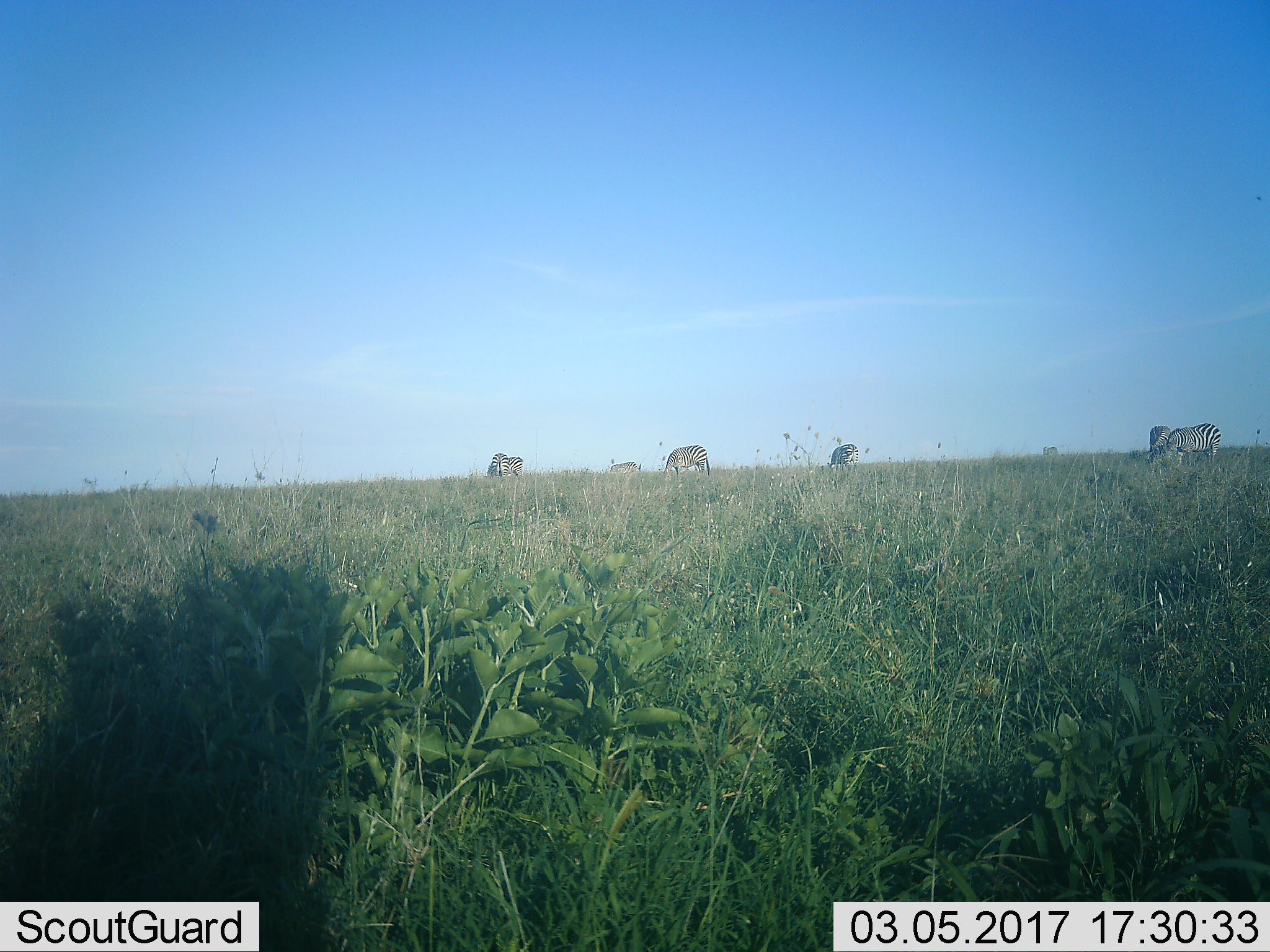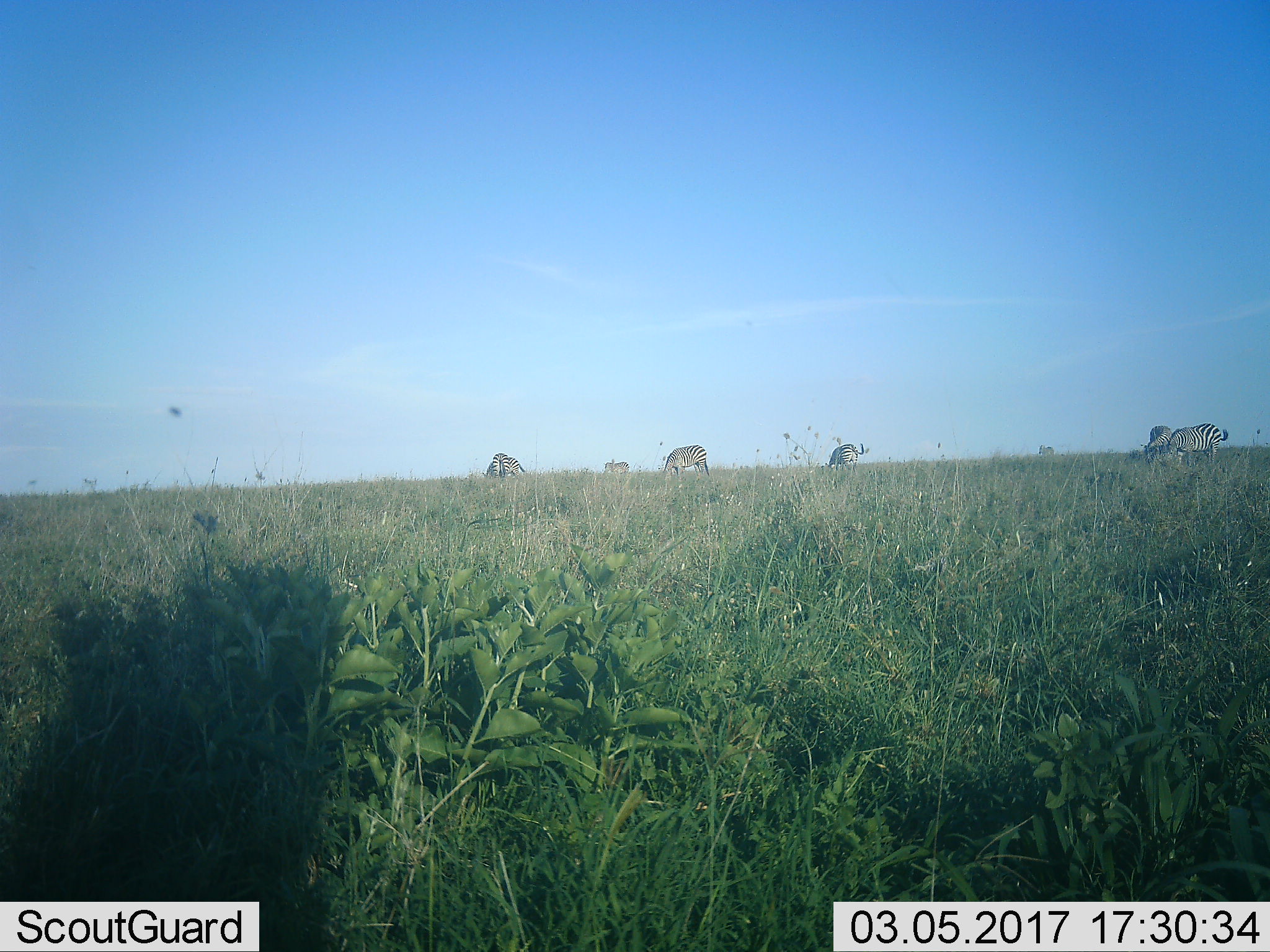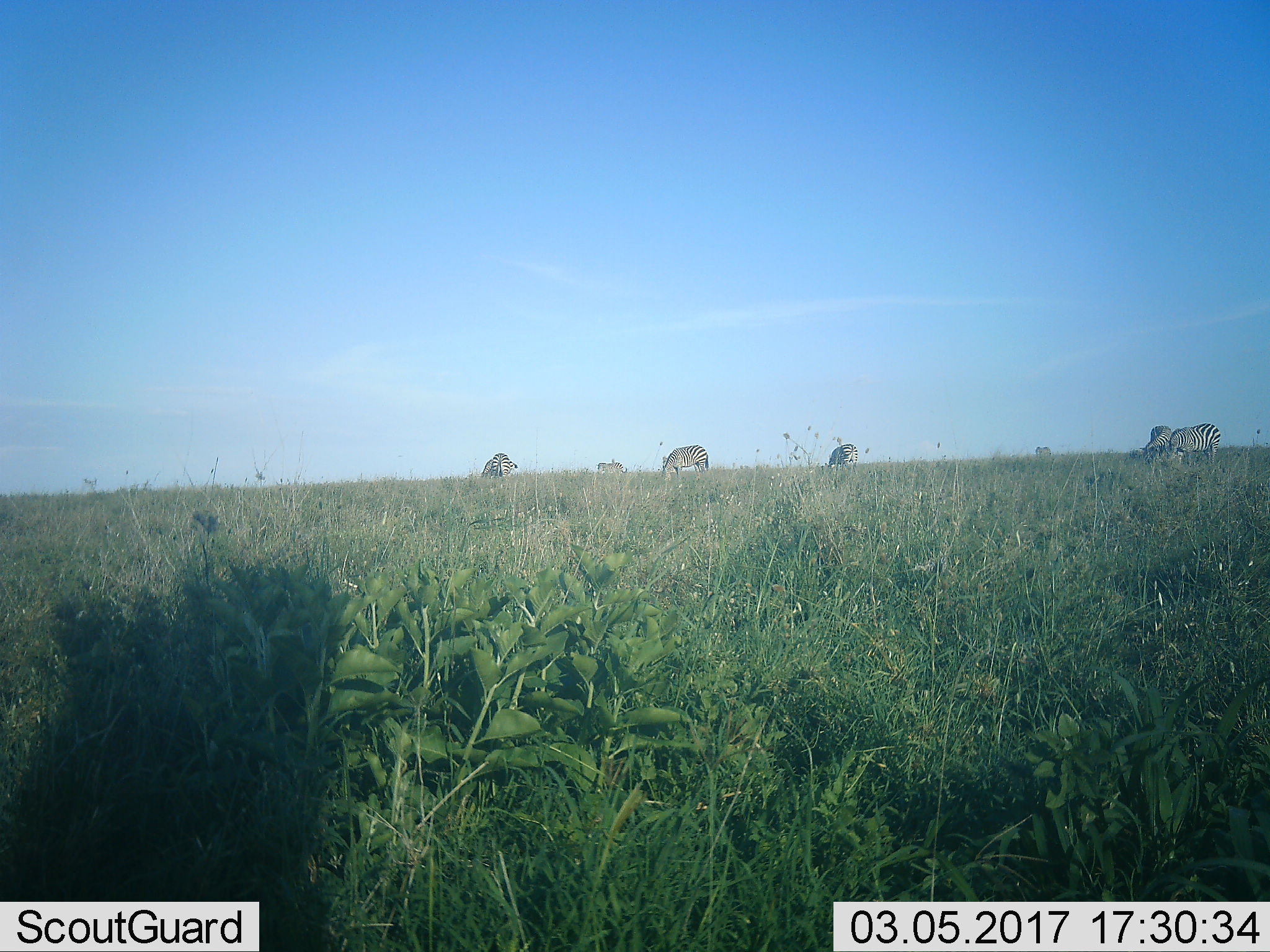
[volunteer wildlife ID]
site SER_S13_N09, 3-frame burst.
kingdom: Animalia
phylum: Chordata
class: Mammalia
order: Perissodactyla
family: Equidae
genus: Equus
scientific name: Equus quagga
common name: plains zebra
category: zebraplains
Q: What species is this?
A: Zebraplains (plains zebra) (Equus quagga).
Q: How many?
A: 8.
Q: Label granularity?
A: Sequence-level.